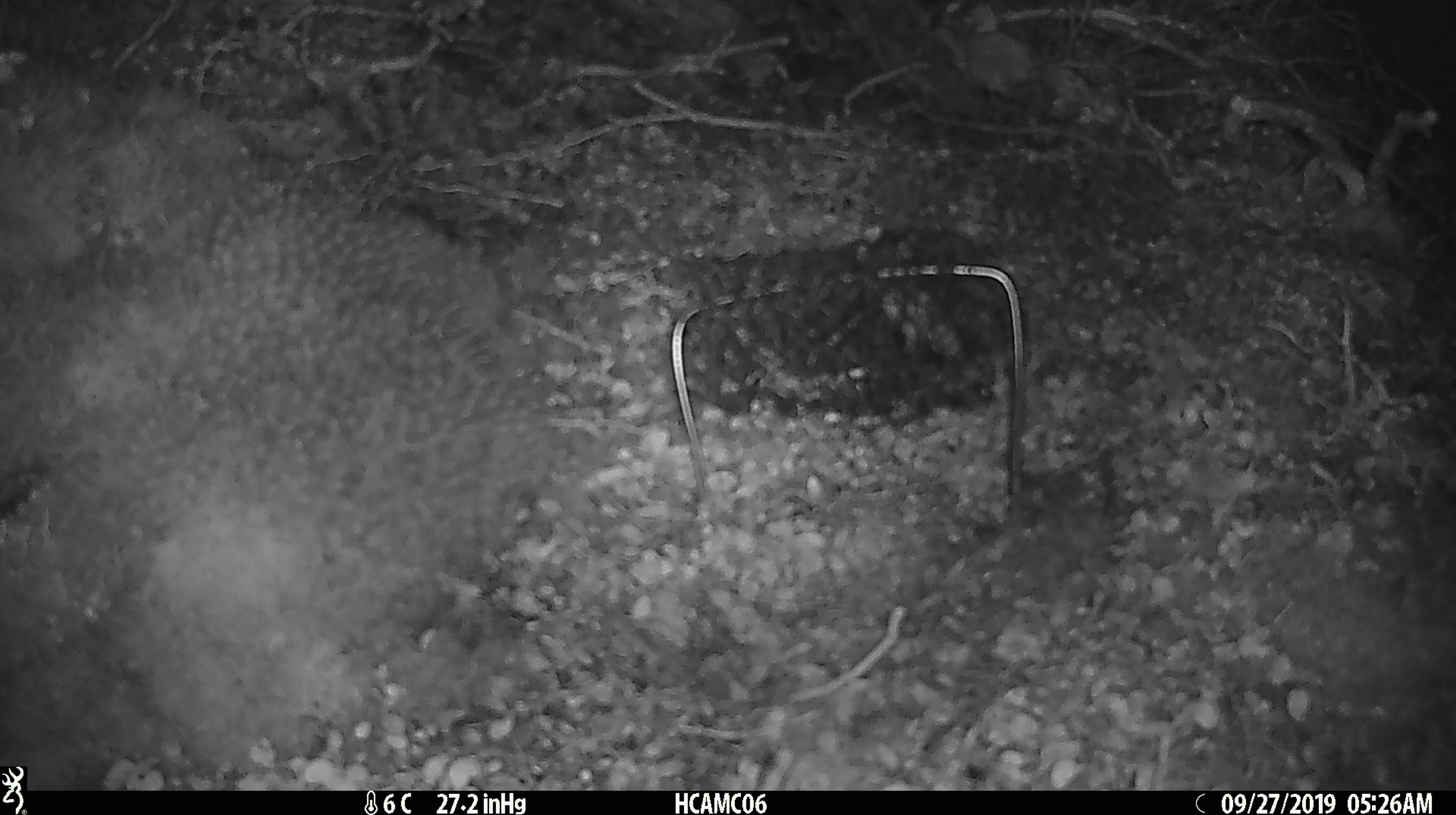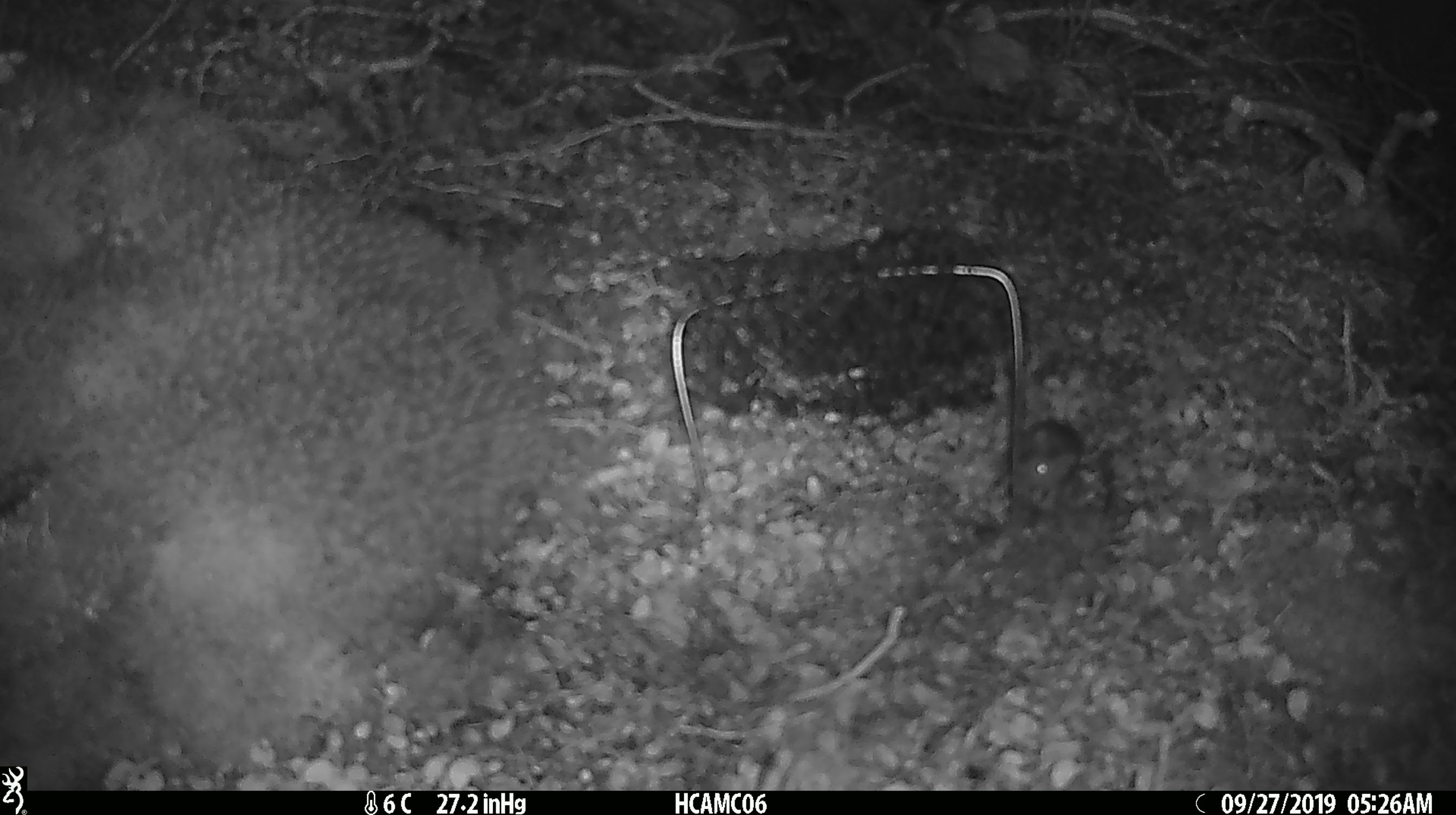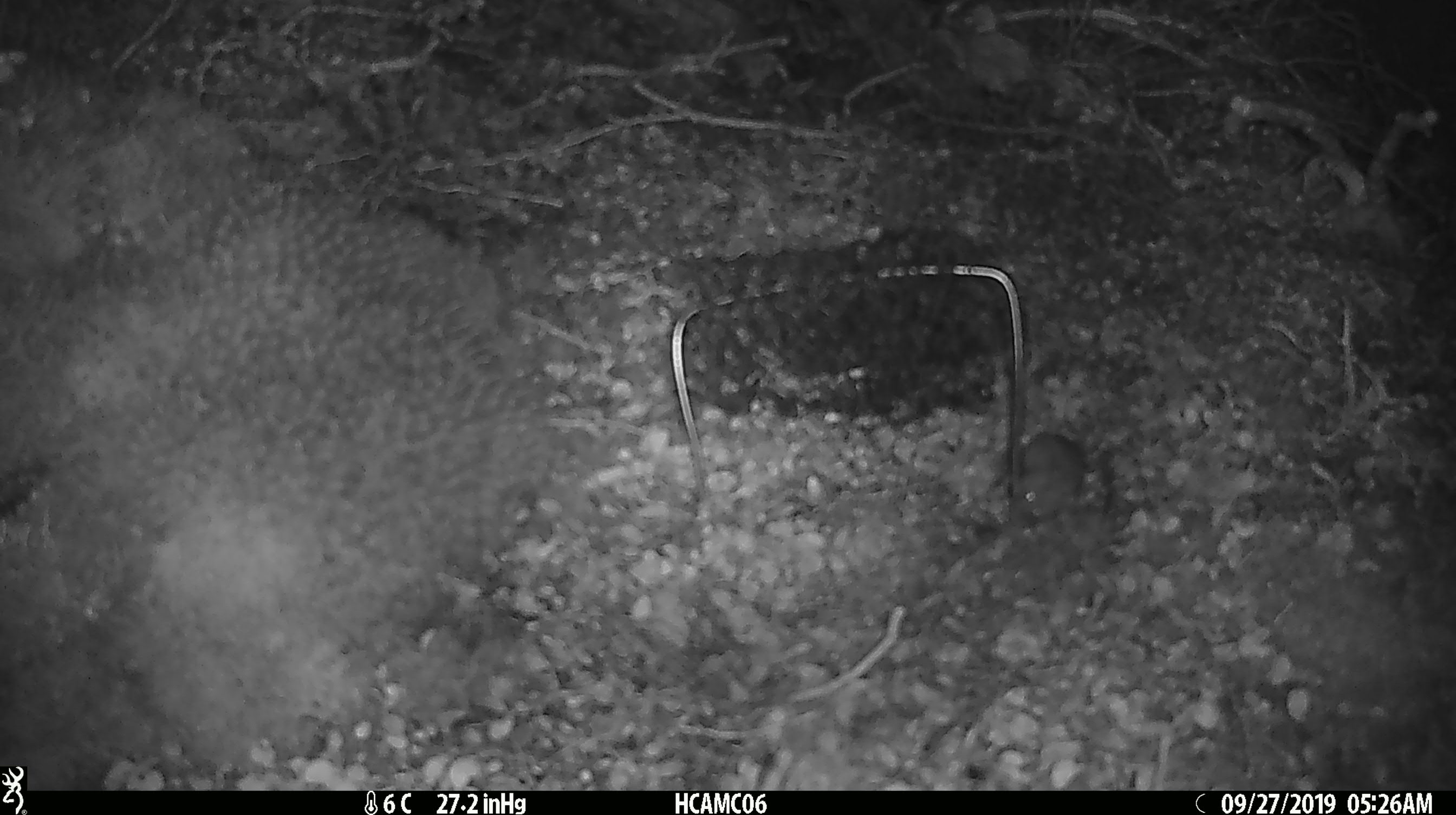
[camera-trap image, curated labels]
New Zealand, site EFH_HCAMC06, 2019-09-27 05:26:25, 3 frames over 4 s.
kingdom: Animalia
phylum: Chordata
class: Mammalia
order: Rodentia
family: Muridae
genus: Mus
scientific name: Mus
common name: mouse